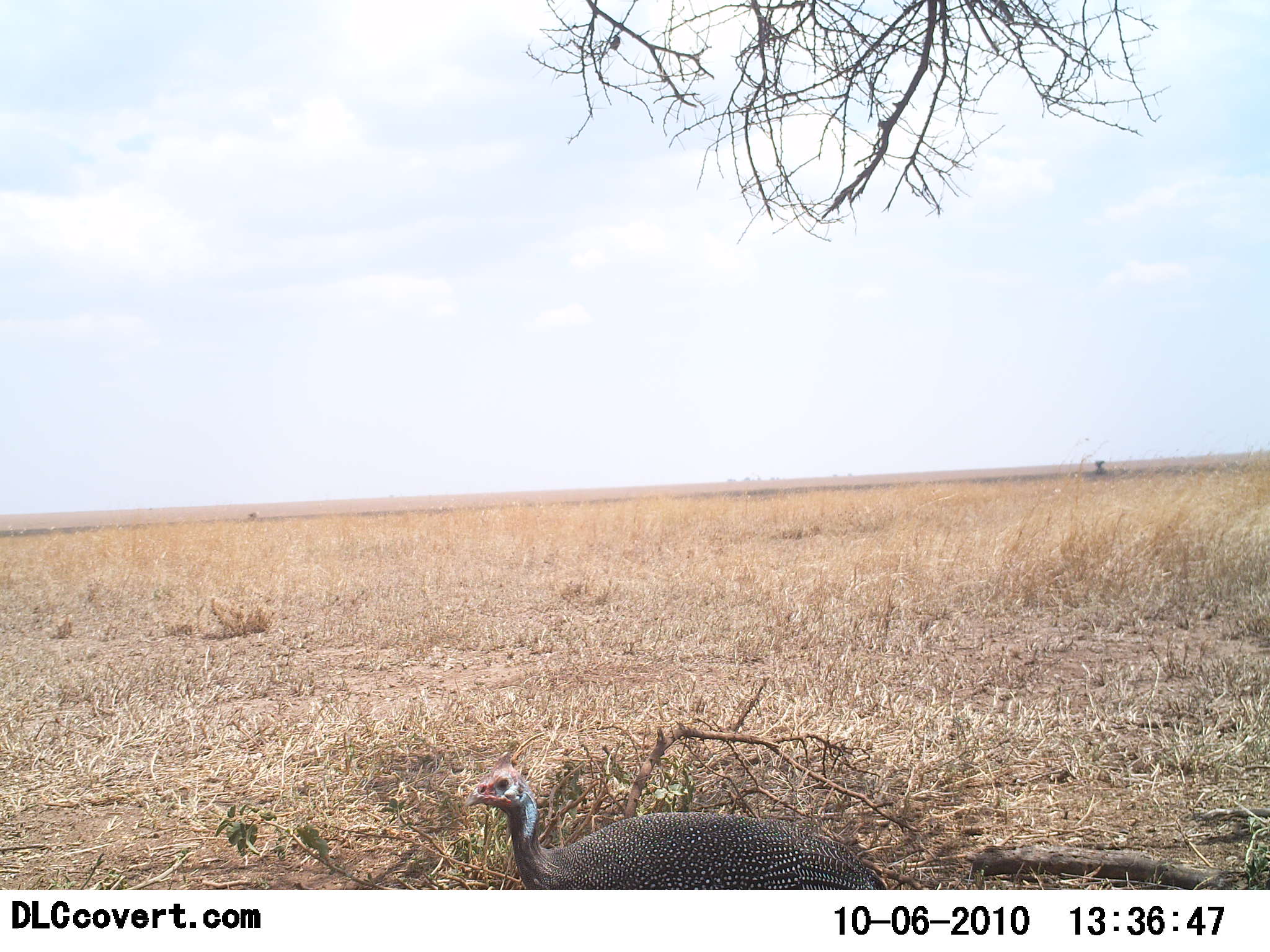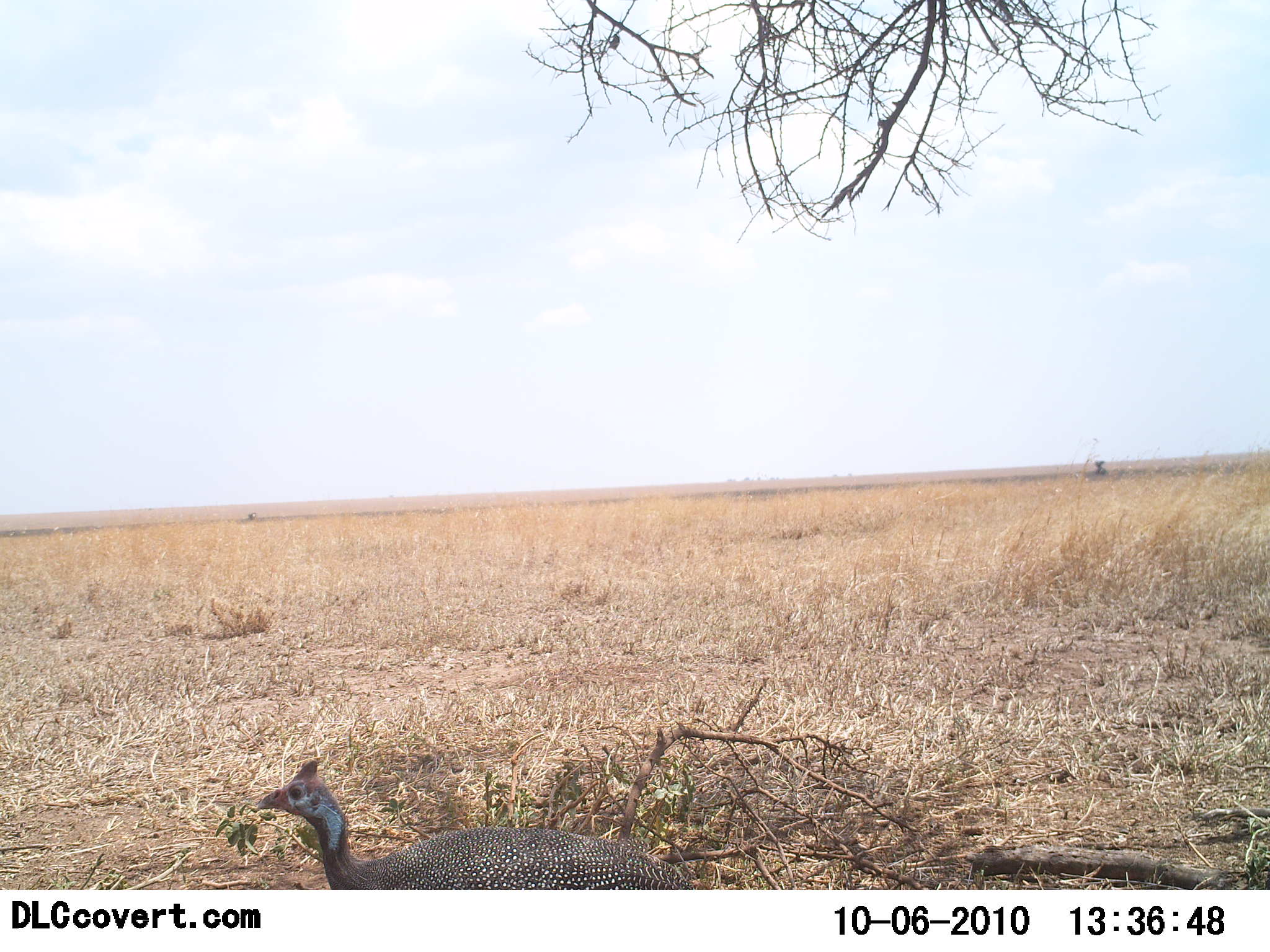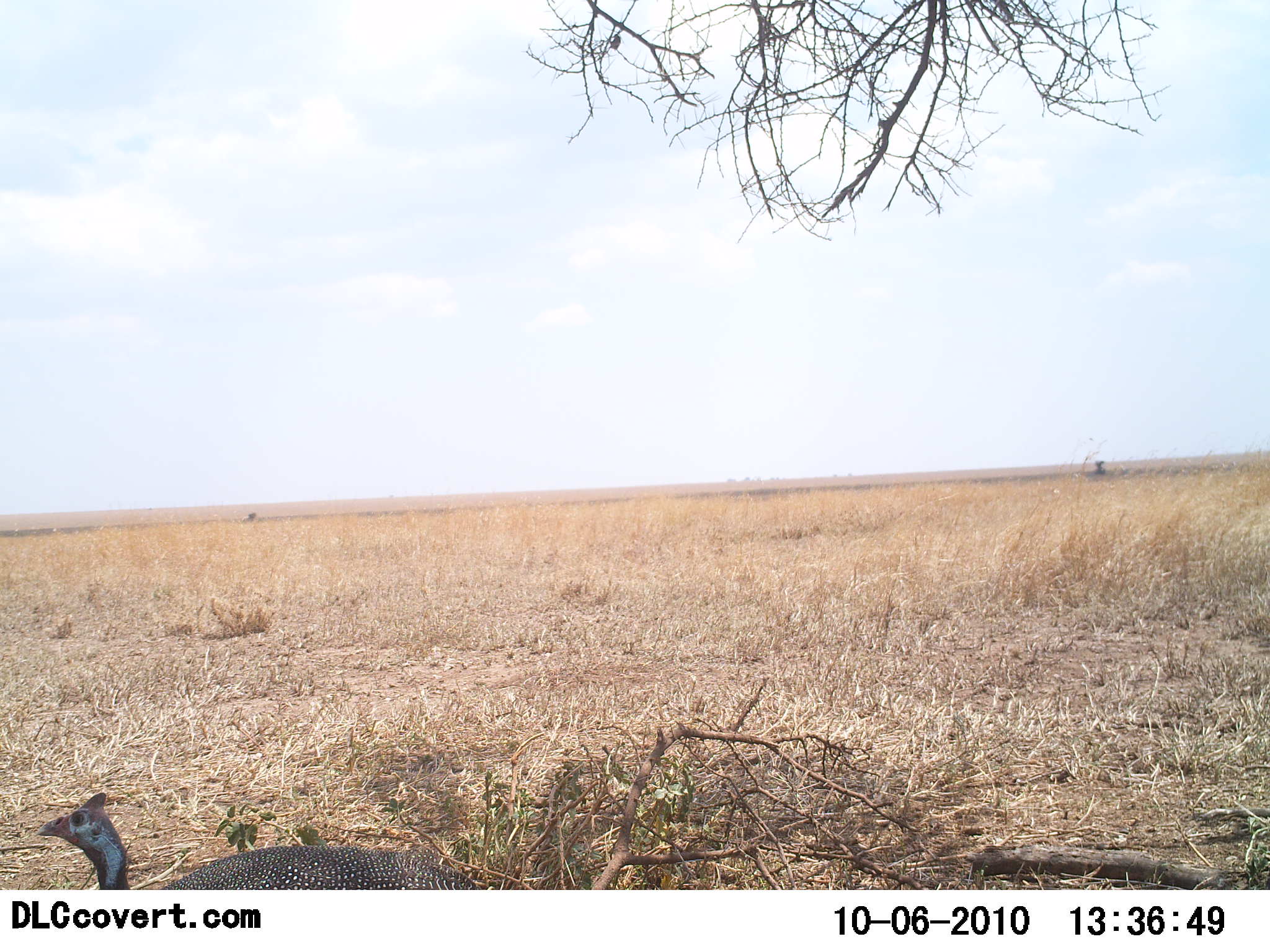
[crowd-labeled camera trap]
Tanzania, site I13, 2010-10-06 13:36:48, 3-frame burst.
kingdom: Animalia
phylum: Chordata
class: Aves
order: Galliformes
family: Numididae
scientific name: Numididae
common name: guinea fowl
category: guineafowl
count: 1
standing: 0%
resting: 0%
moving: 100%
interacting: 0%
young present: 0%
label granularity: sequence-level